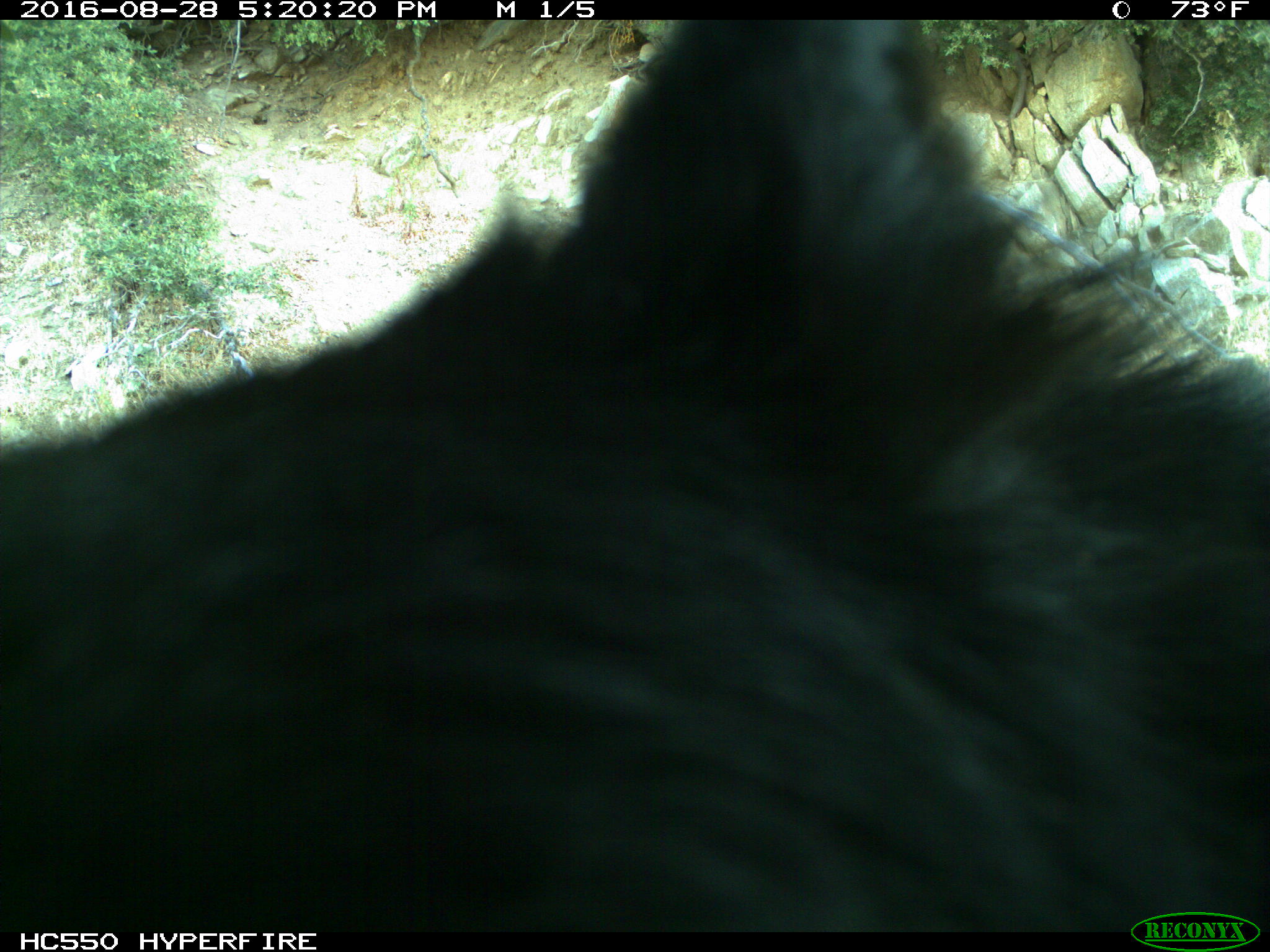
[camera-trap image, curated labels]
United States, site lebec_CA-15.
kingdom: Animalia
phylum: Chordata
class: Mammalia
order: Carnivora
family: Ursidae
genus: Ursus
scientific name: Ursus americanus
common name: american black bear